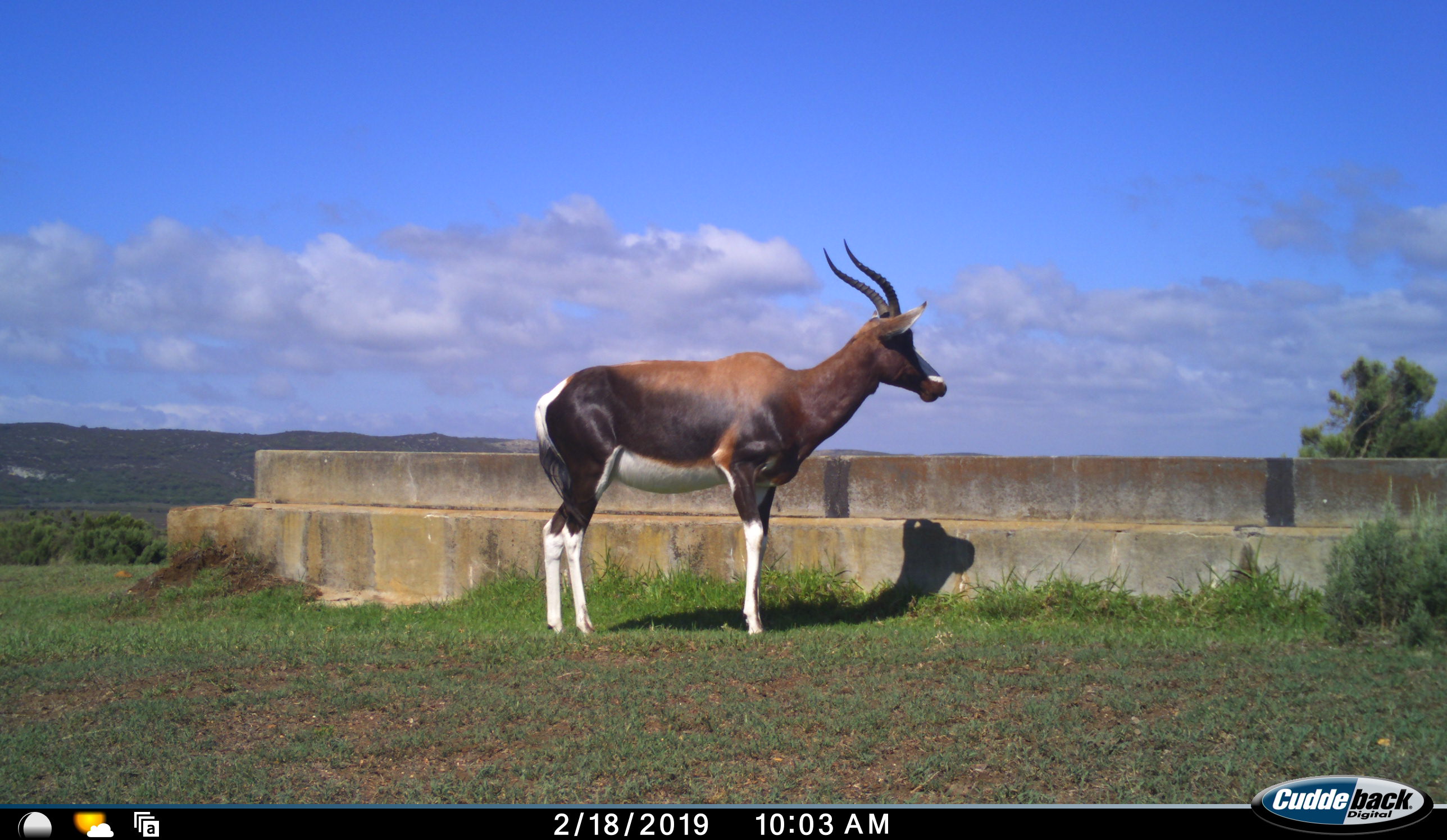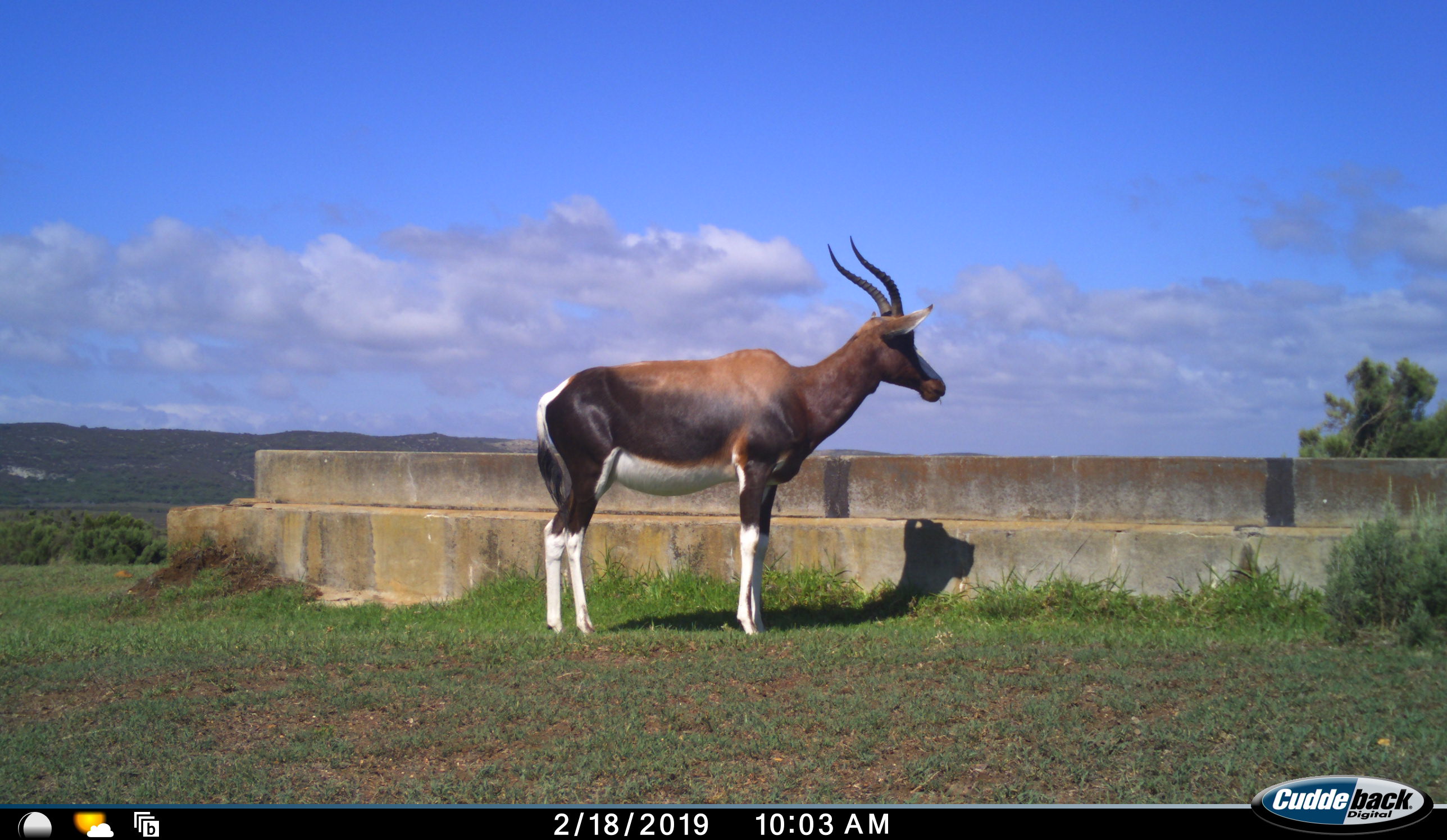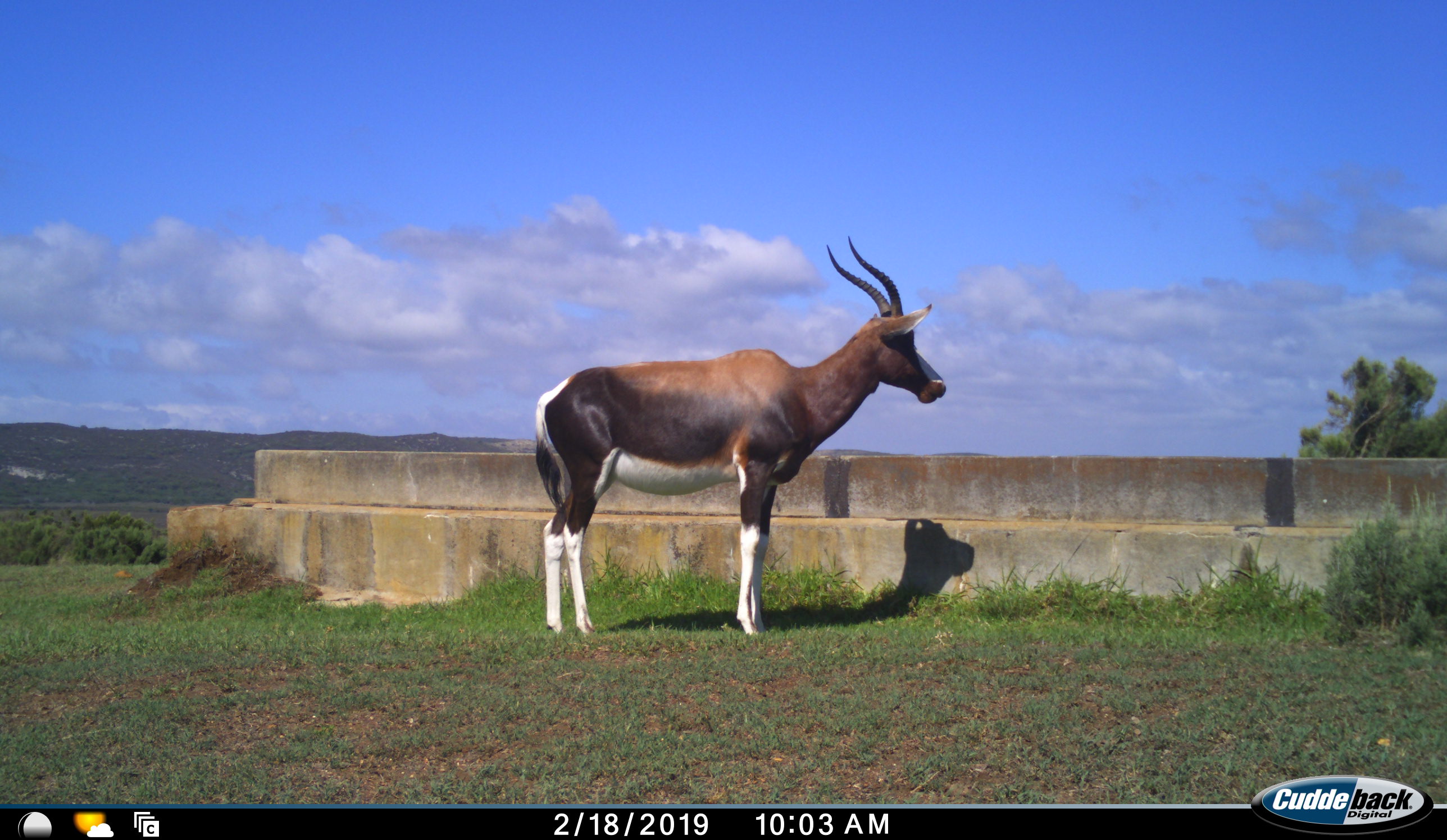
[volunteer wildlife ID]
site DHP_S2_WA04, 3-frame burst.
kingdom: Animalia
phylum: Chordata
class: Mammalia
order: Artiodactyla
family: Bovidae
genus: Damaliscus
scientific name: Damaliscus pygargus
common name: bontebok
Bontebok (Damaliscus pygargus), count 1. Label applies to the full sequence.